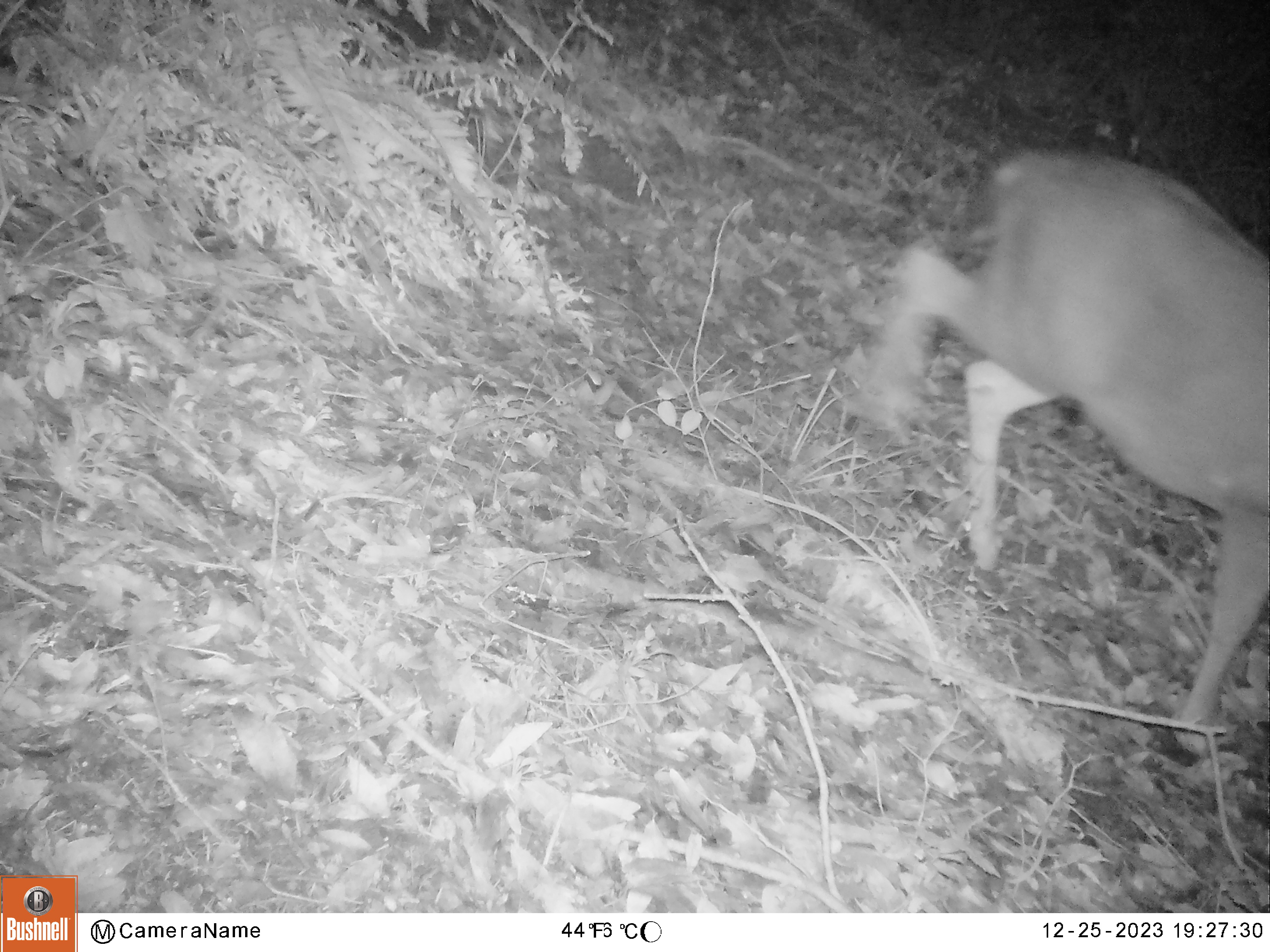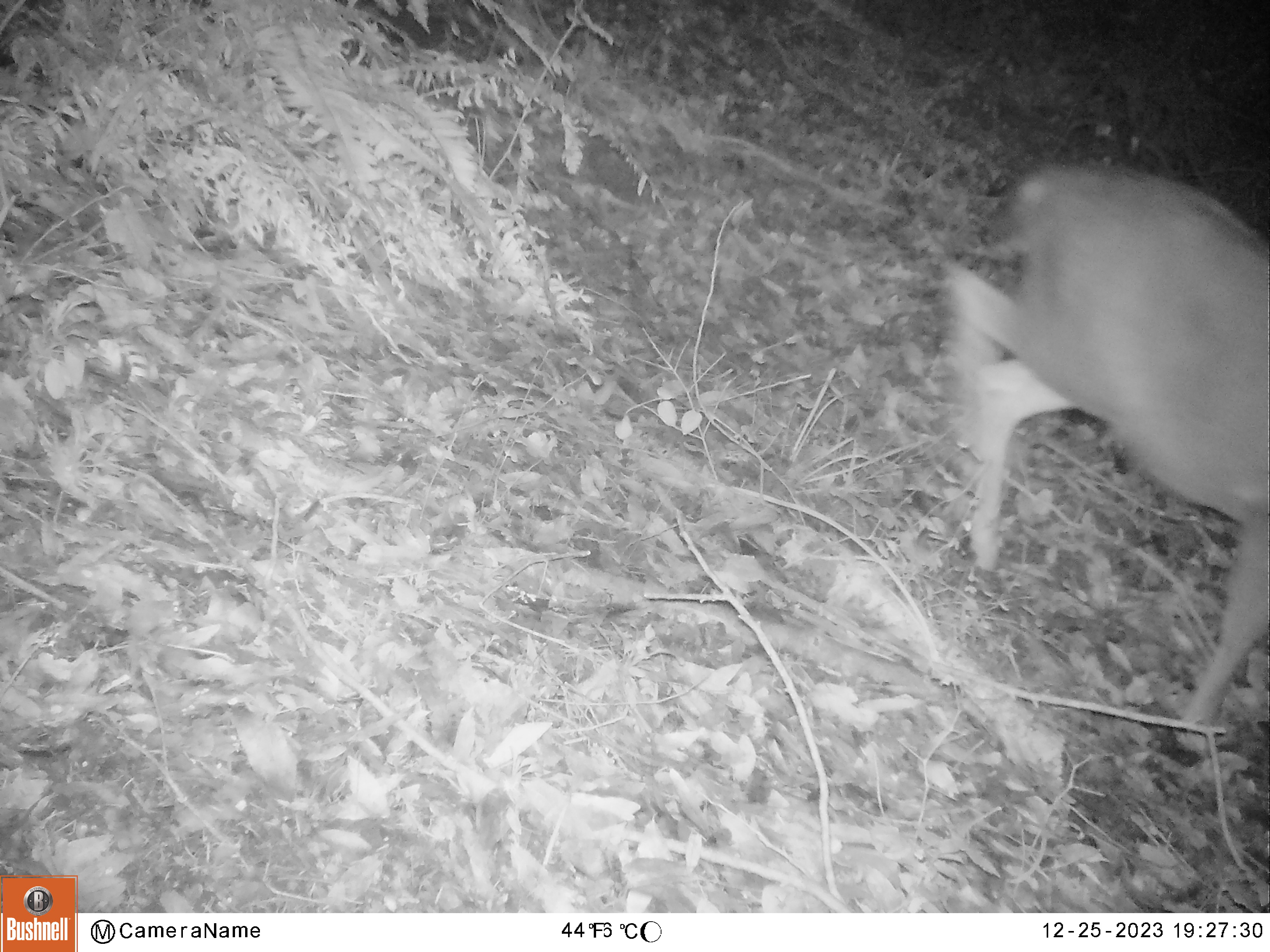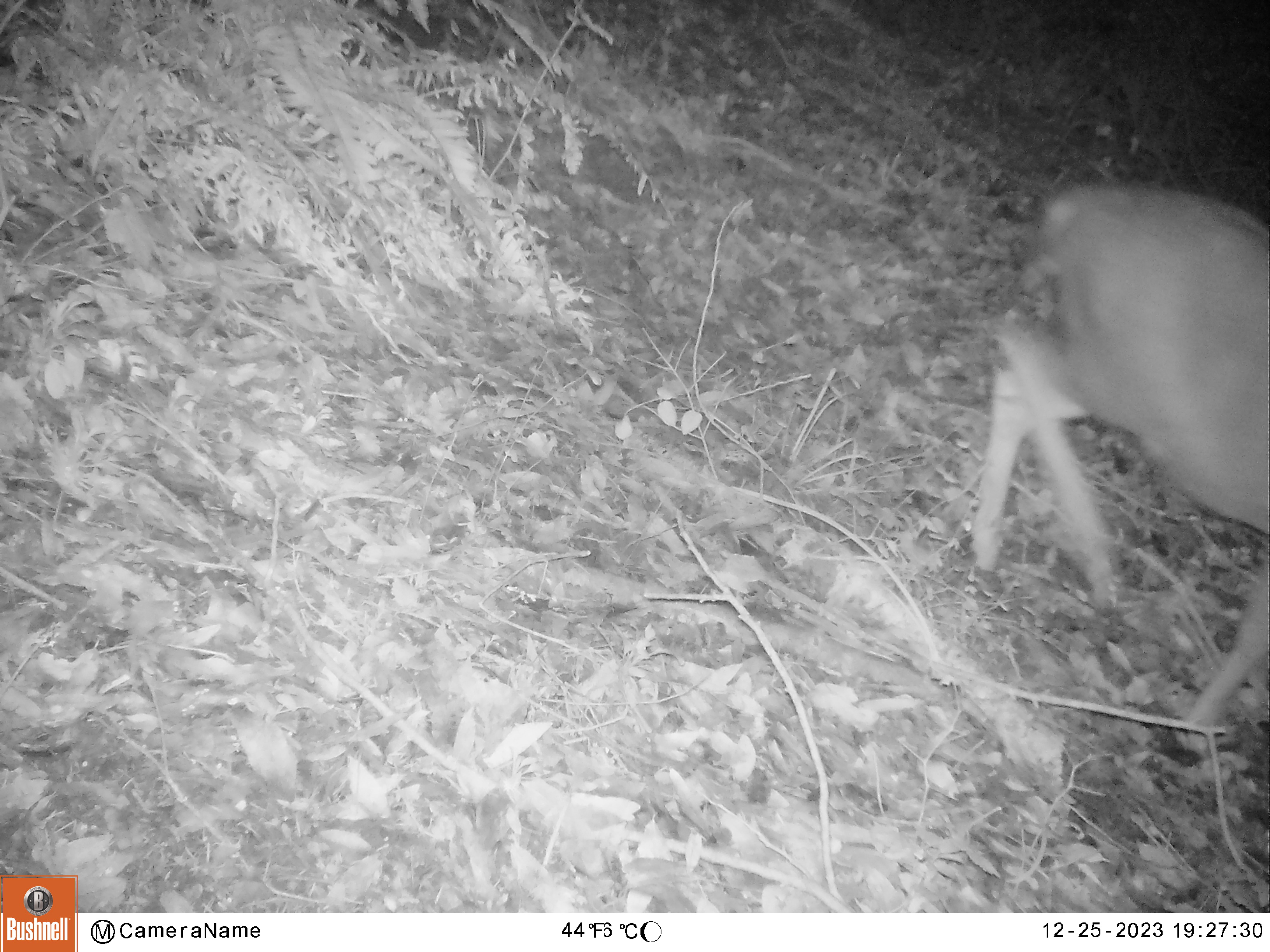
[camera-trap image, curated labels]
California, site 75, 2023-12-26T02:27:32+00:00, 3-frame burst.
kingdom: Animalia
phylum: Chordata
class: Mammalia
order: Artiodactyla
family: Cervidae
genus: Odocoileus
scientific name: Odocoileus hemionus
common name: mule deer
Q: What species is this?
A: Mule deer (Odocoileus hemionus).